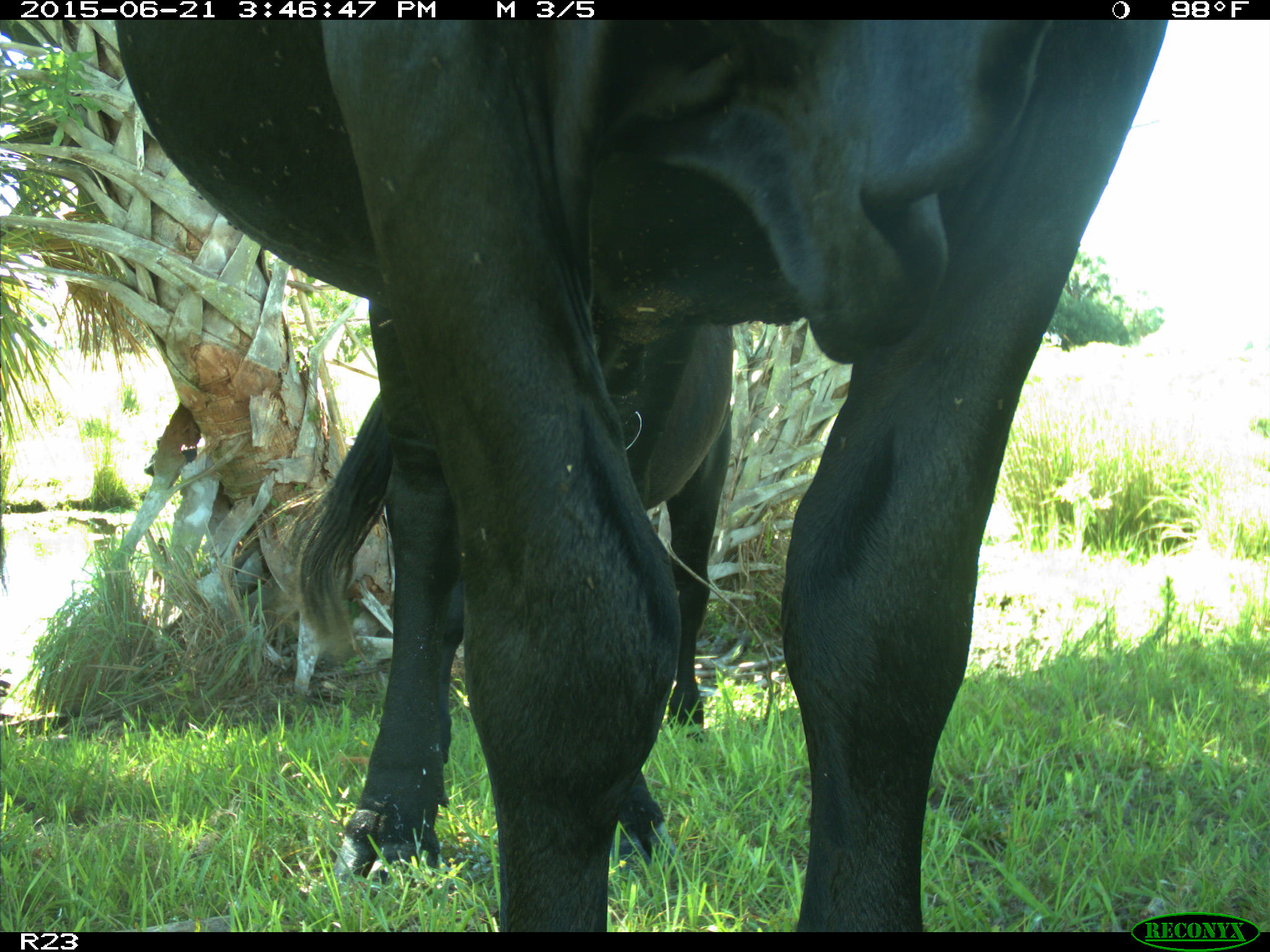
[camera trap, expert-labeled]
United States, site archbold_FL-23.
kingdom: Animalia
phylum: Chordata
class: Mammalia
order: Artiodactyla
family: Bovidae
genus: Bos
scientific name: Bos taurus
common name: domestic cow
Bos taurus (domestic cow).